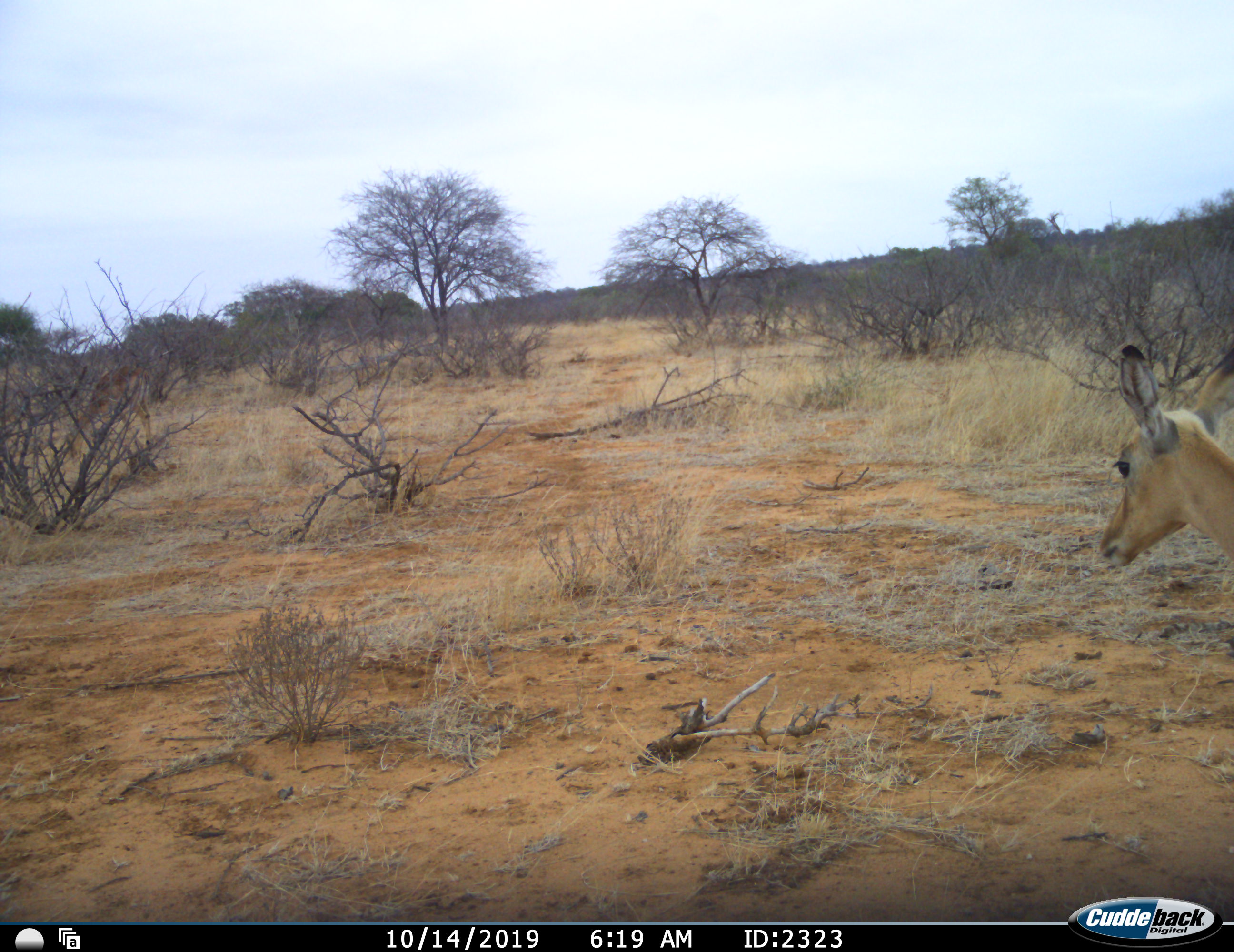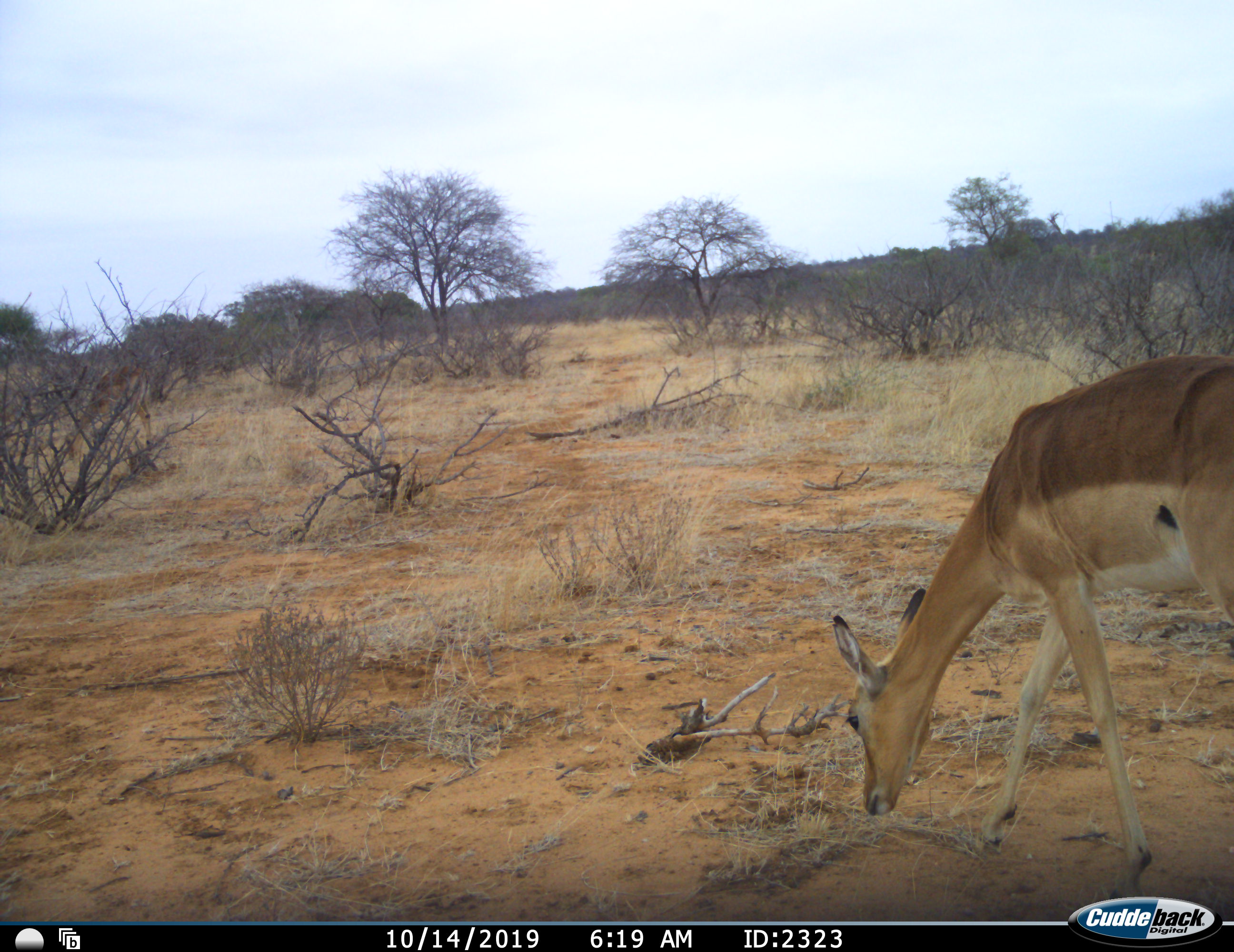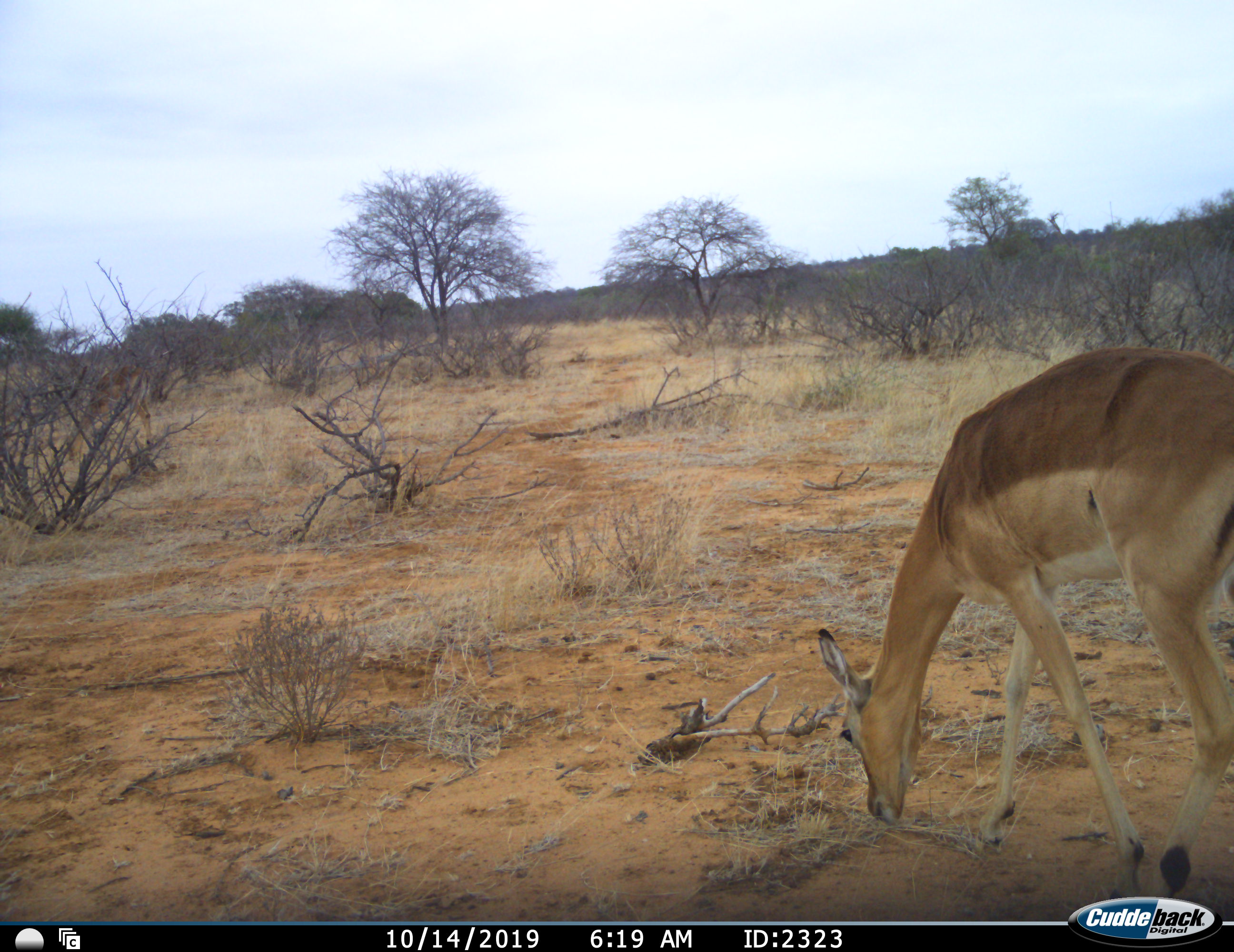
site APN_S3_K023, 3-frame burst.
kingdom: Animalia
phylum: Chordata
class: Mammalia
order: Artiodactyla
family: Bovidae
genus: Aepyceros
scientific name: Aepyceros melampus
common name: impala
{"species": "impala (Aepyceros melampus)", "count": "1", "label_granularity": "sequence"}